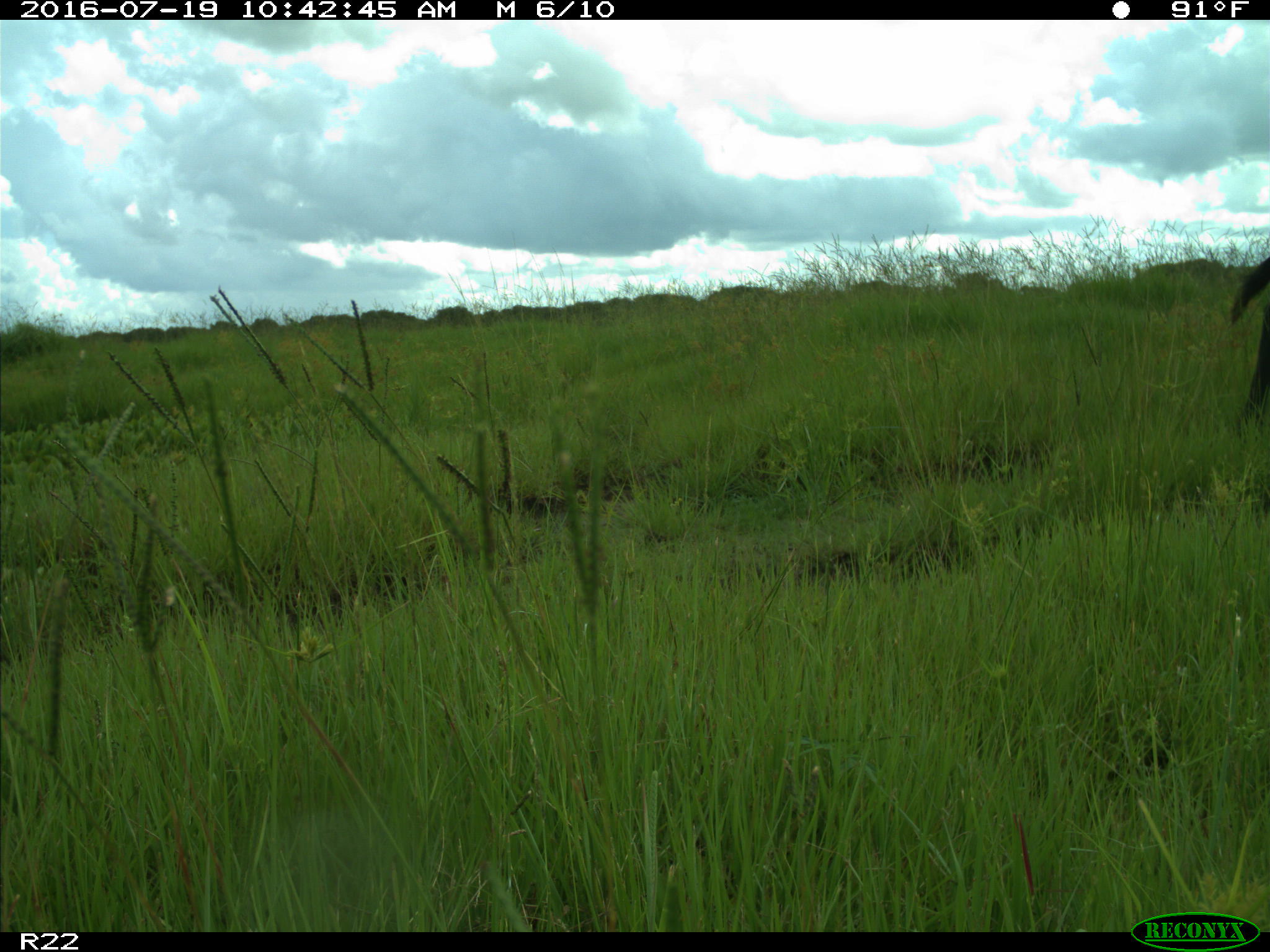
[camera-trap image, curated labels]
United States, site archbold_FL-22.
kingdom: Animalia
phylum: Chordata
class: Mammalia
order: Artiodactyla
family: Bovidae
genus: Bos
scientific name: Bos taurus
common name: domestic cow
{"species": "Bos taurus (domestic cow)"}